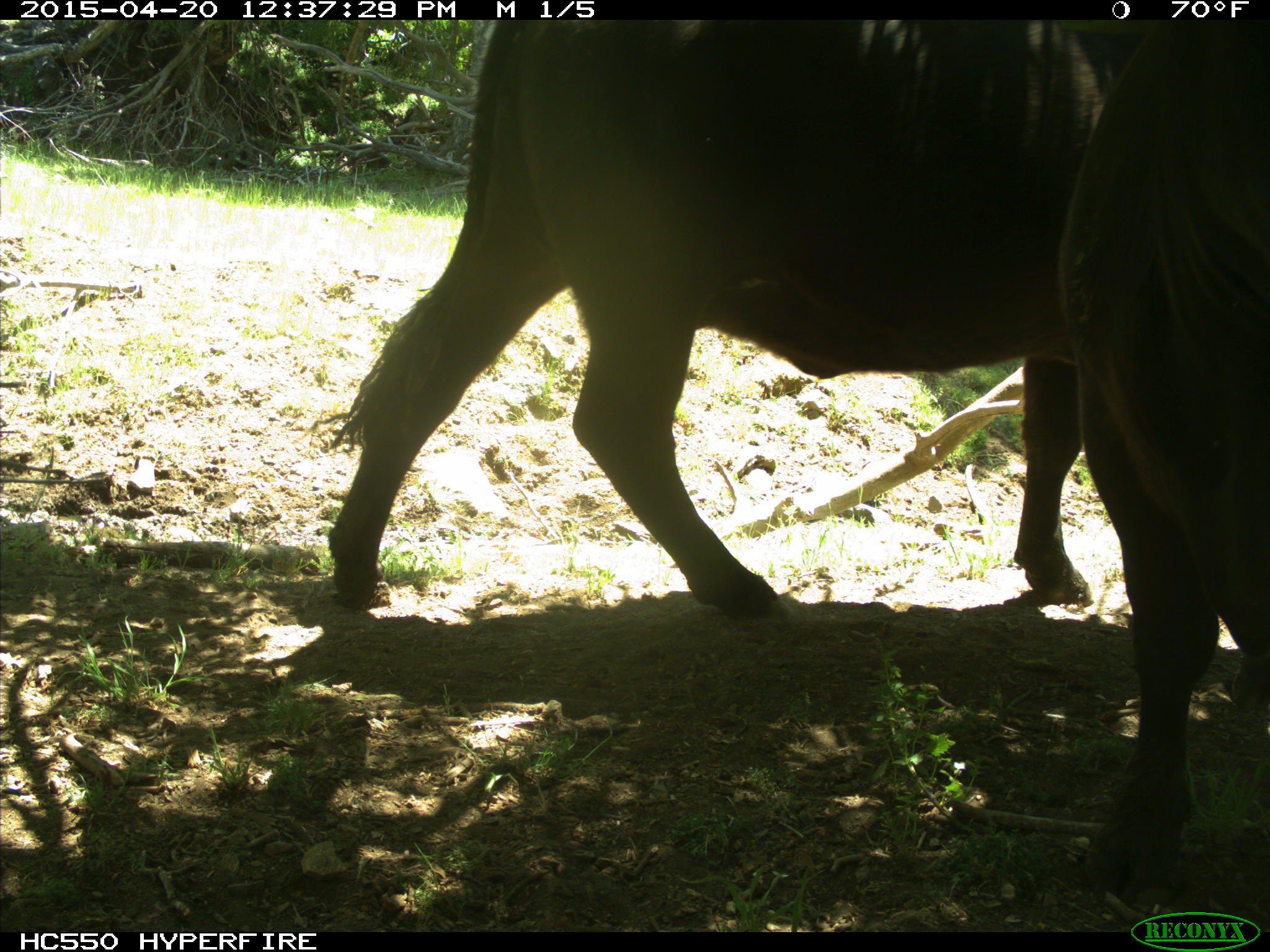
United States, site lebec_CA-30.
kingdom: Animalia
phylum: Chordata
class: Mammalia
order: Artiodactyla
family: Bovidae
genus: Bos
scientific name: Bos taurus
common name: domestic cow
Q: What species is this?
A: Bos taurus (domestic cow).